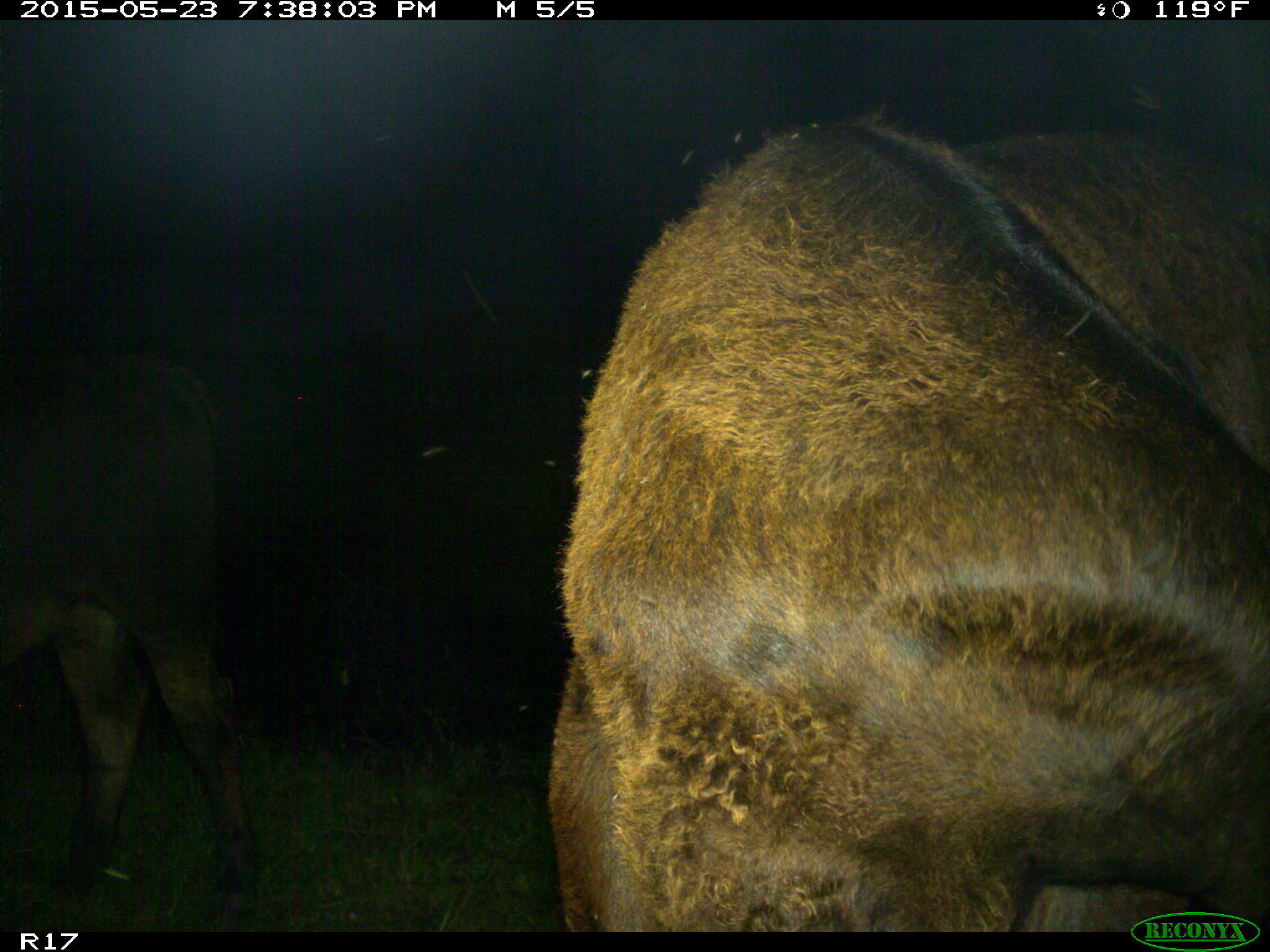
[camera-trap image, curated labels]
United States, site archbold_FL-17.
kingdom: Animalia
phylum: Chordata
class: Mammalia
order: Artiodactyla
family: Bovidae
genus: Bos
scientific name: Bos taurus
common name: domestic cow